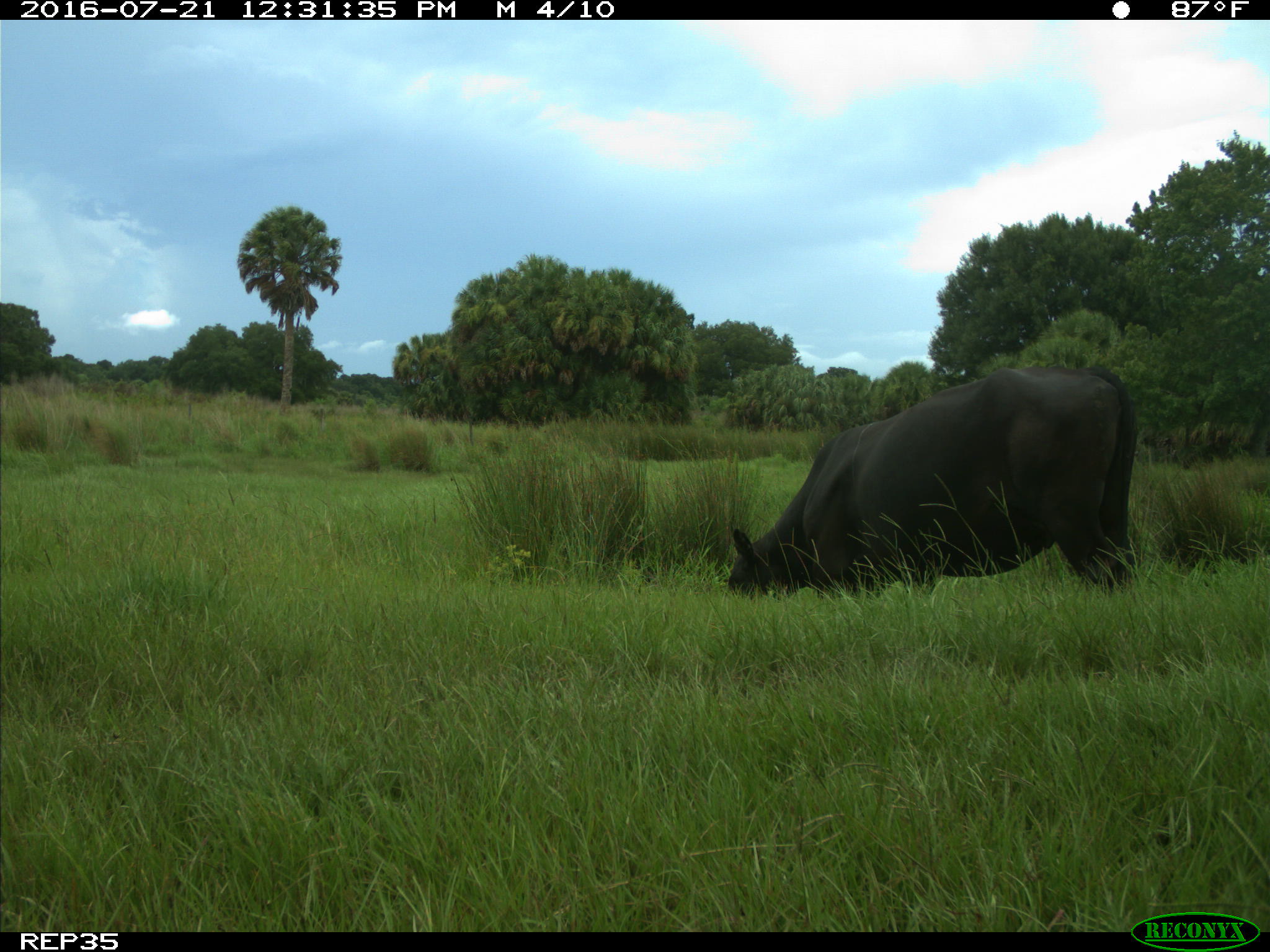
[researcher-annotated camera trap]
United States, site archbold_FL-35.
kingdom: Animalia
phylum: Chordata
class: Mammalia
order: Artiodactyla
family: Bovidae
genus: Bos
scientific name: Bos taurus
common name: domestic cow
Bos taurus (domestic cow).